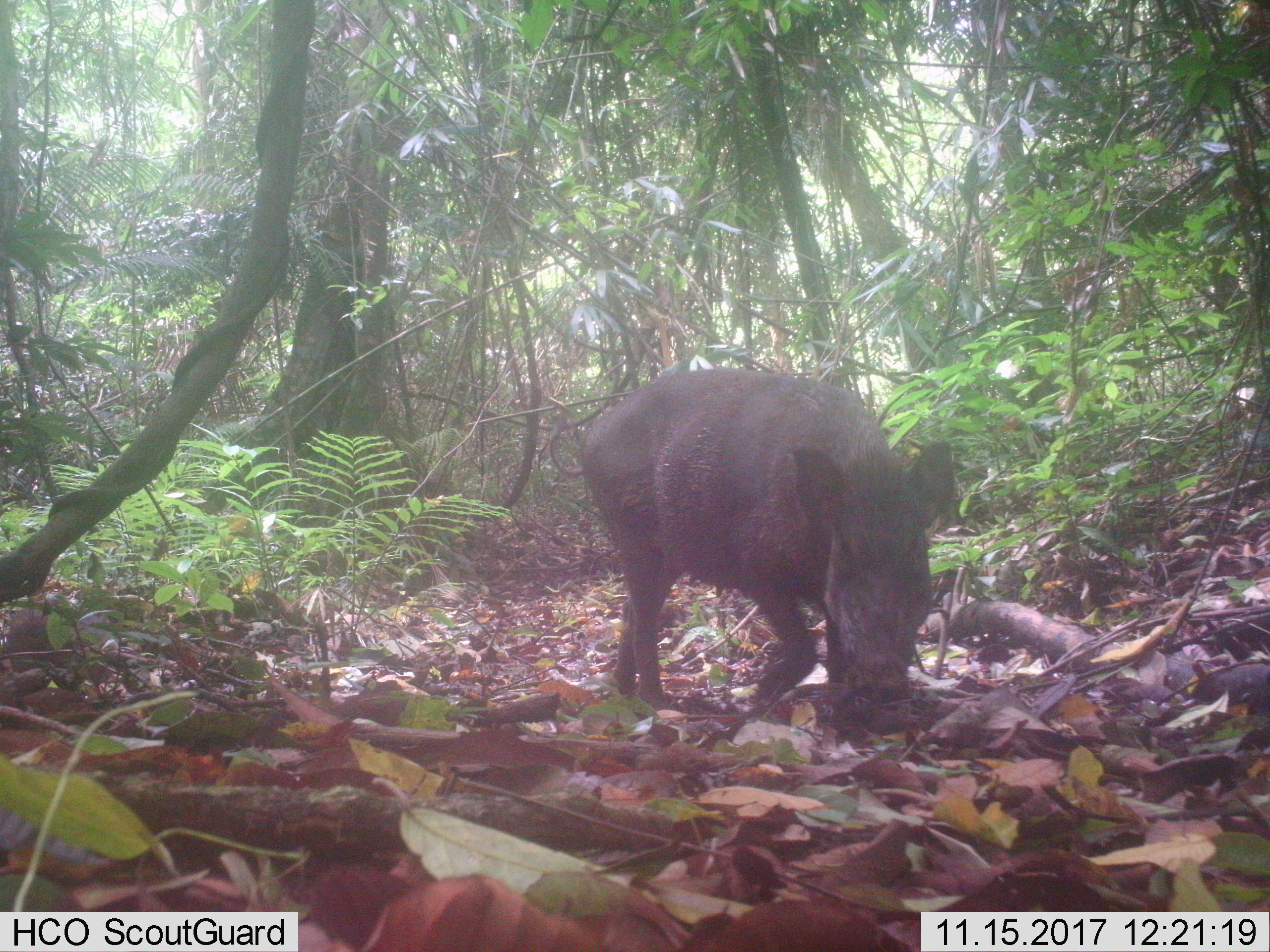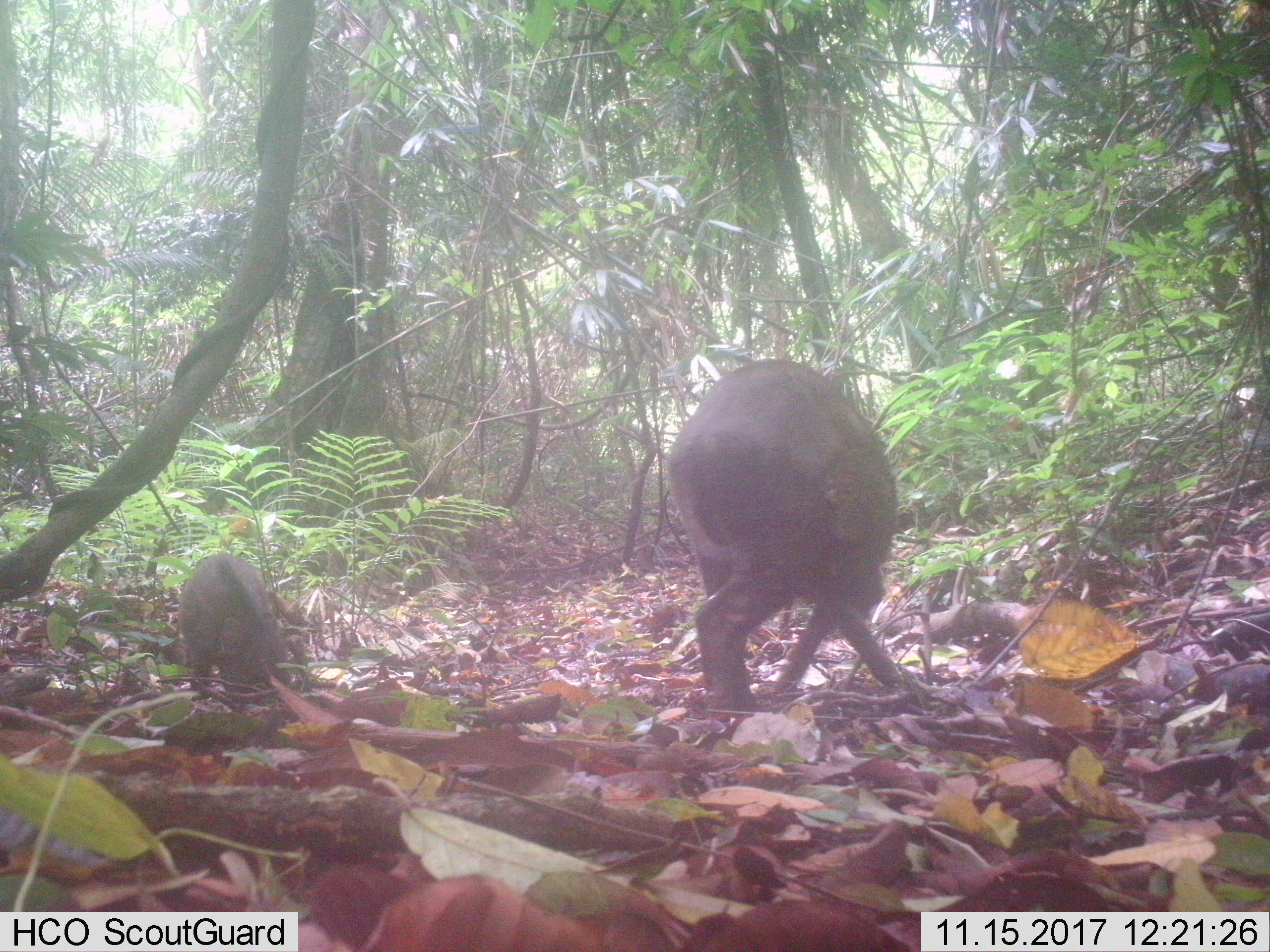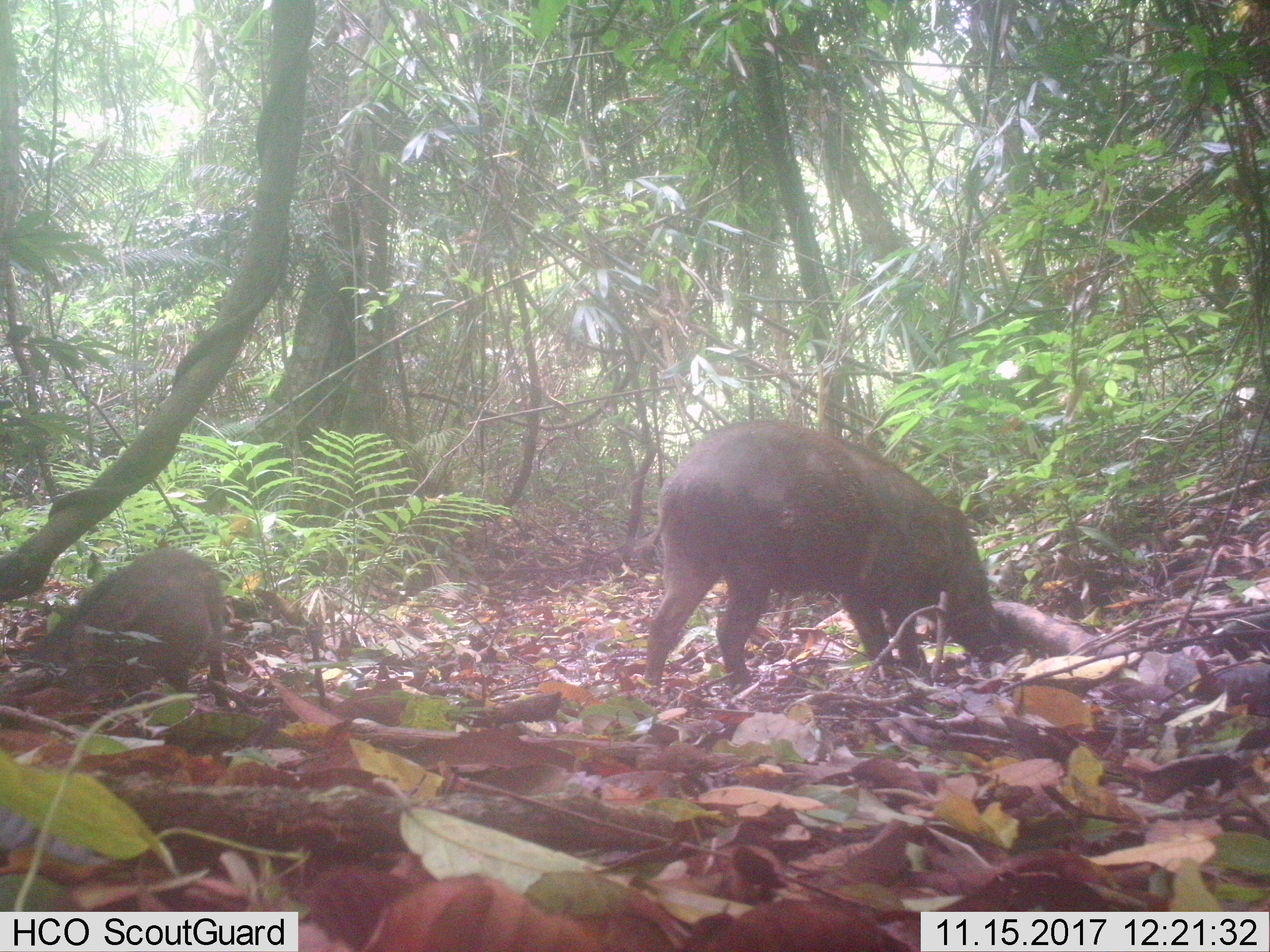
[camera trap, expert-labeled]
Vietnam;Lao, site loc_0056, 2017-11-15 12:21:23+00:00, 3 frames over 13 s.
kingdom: Animalia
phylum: Chordata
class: Mammalia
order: Artiodactyla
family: Suidae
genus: Sus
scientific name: Sus scrofa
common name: eurasian wild pig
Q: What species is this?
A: Eurasian wild pig (Sus scrofa).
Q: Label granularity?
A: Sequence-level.